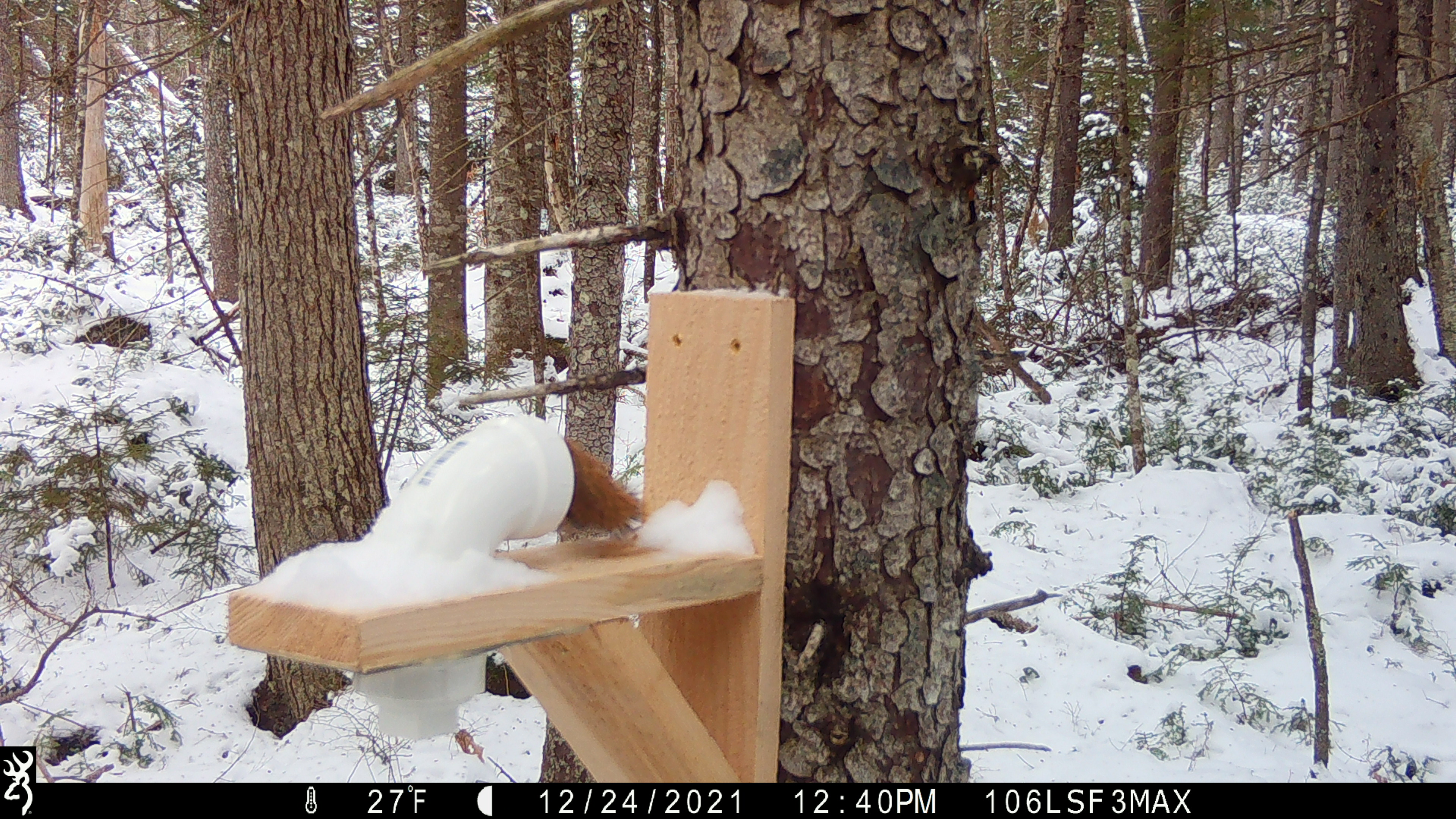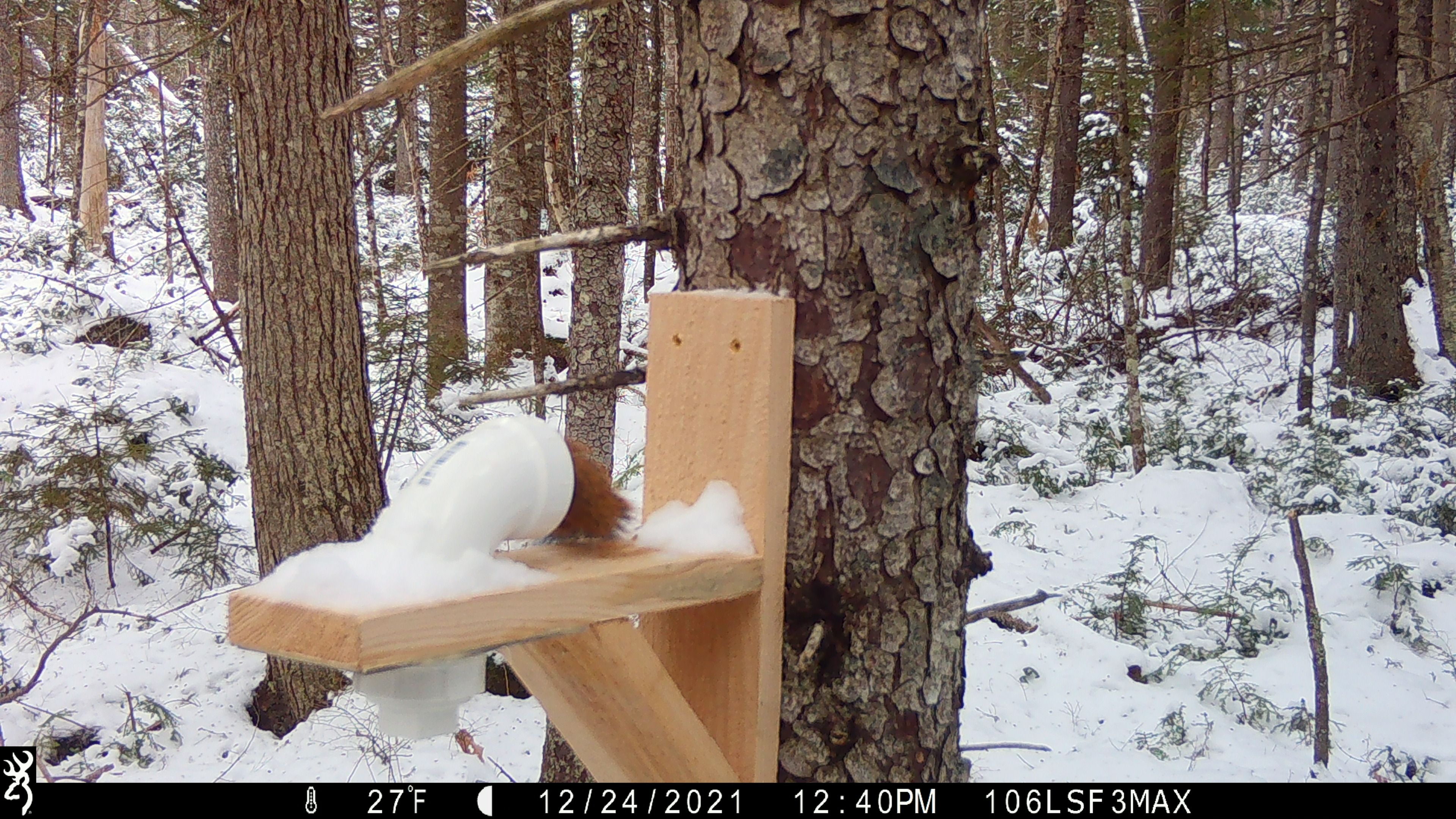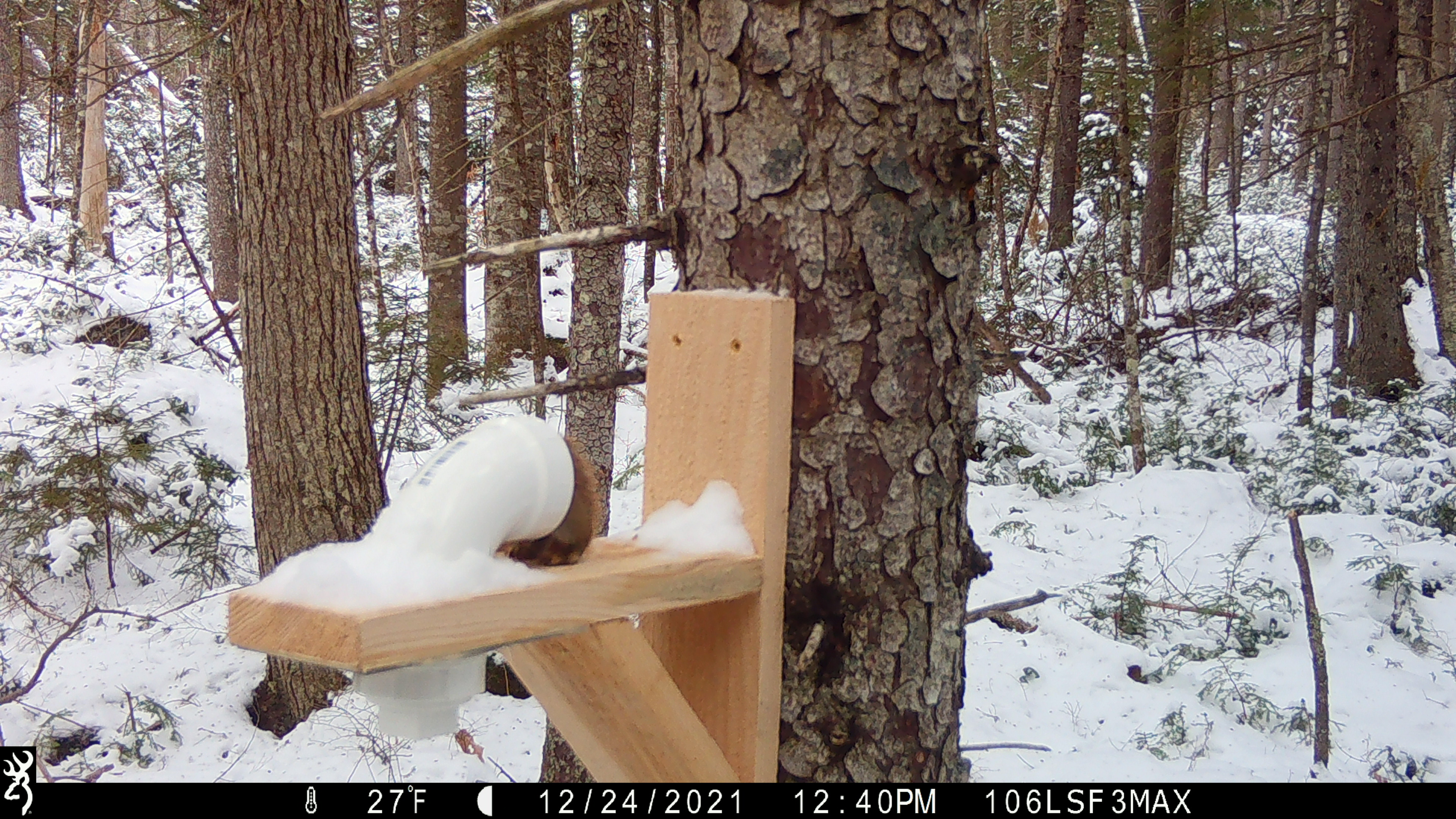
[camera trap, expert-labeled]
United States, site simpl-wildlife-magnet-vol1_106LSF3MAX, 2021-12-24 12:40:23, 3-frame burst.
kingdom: Animalia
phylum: Chordata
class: Mammalia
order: Rodentia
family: Sciuridae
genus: Tamiasciurus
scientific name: Tamiasciurus hudsonicus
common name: red squirrel